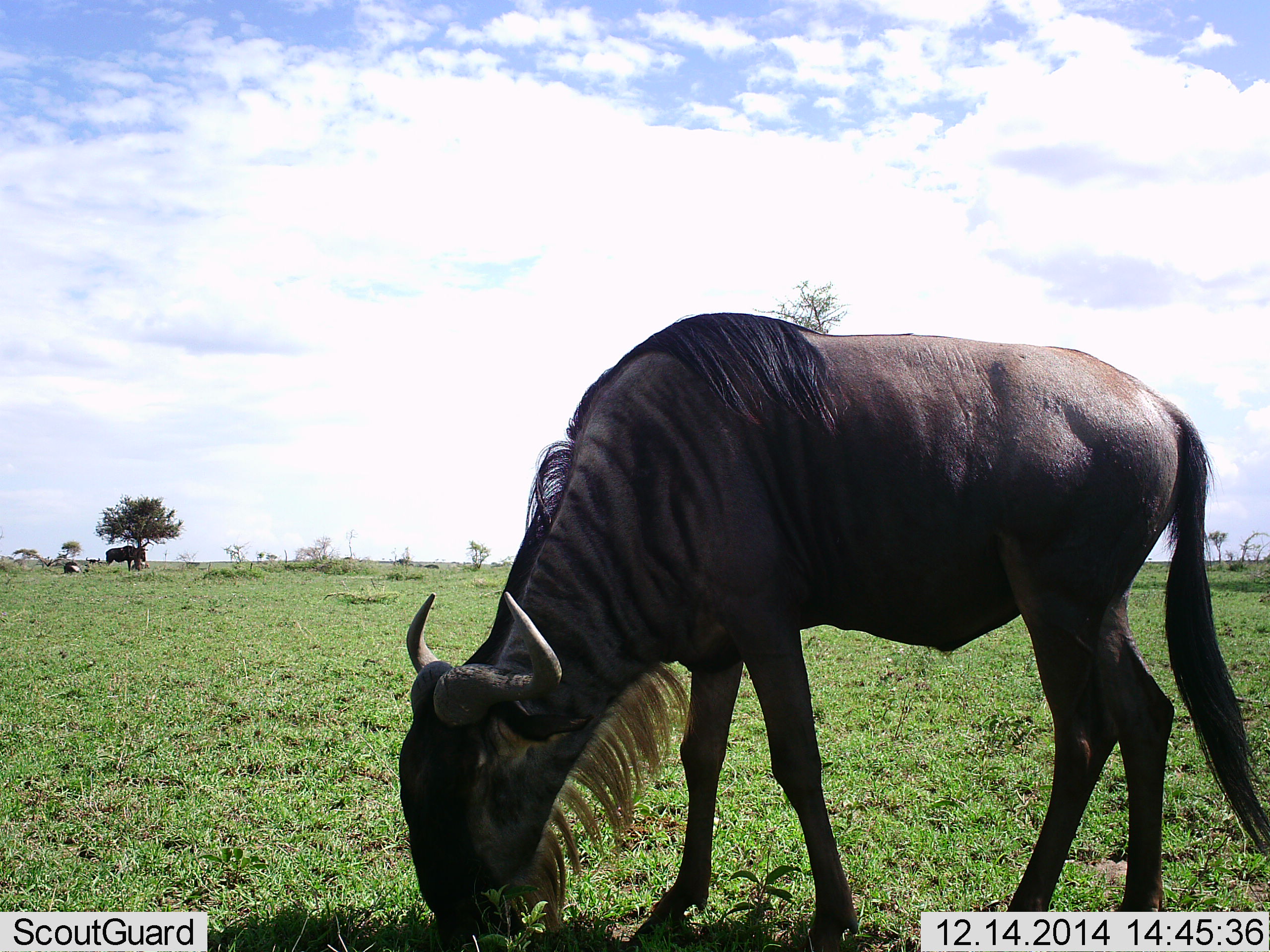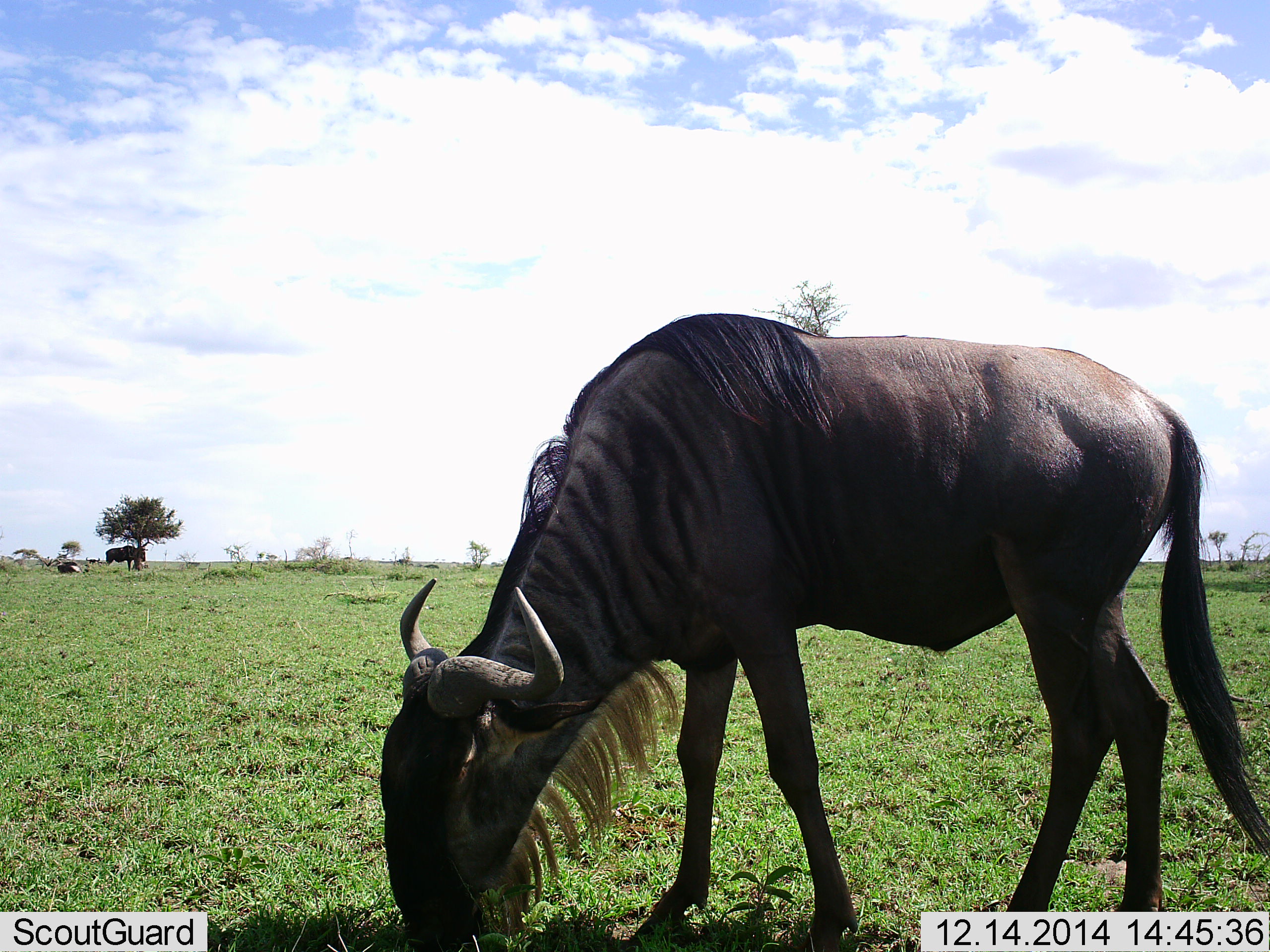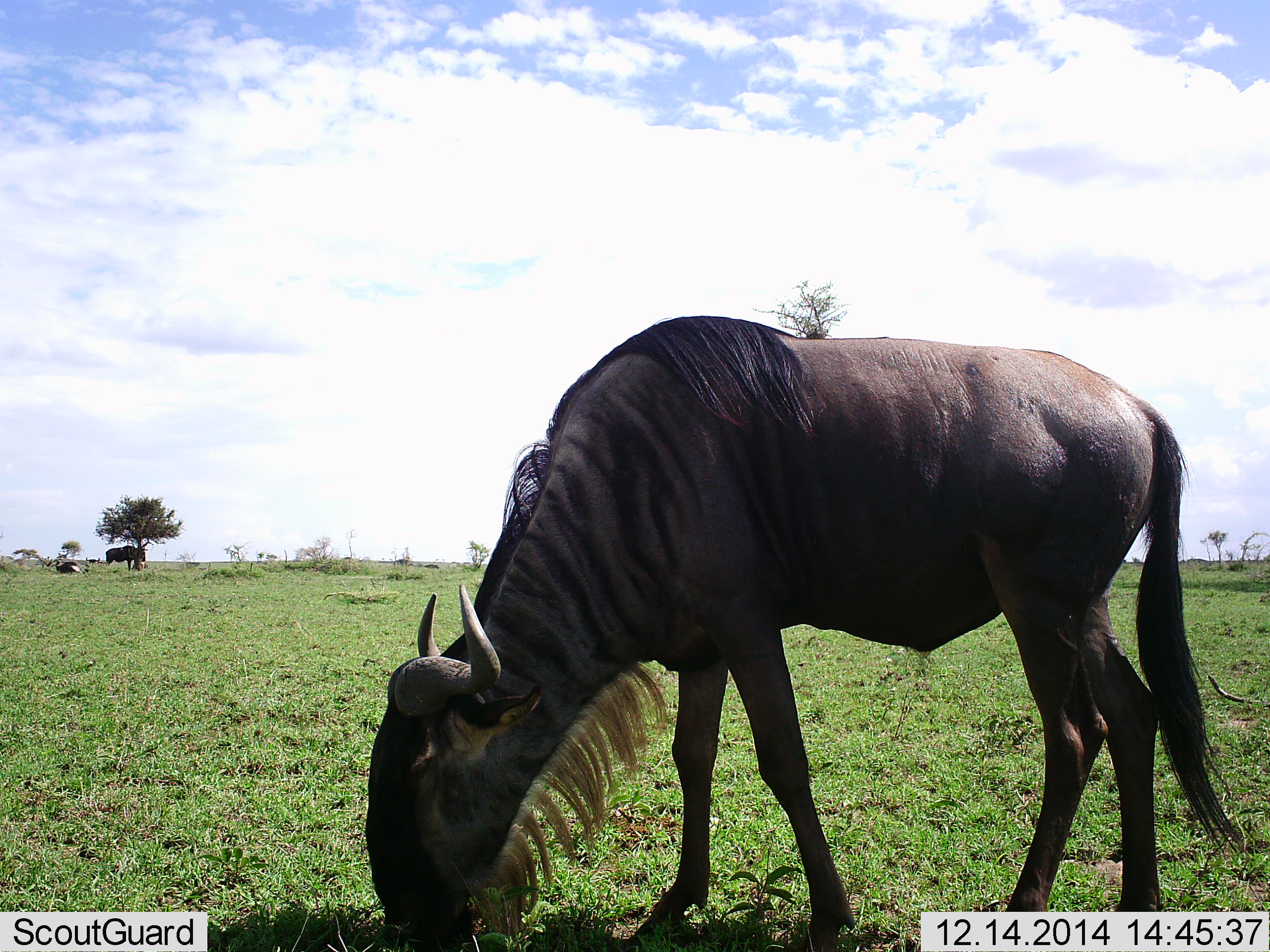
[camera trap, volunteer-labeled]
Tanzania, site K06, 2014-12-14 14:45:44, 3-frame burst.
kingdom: Animalia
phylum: Chordata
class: Mammalia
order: Artiodactyla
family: Bovidae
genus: Connochaetes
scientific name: Connochaetes taurinus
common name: blue wildebeest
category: wildebeest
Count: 3.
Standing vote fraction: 60%.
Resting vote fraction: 70%.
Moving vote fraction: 0%.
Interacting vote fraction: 0%.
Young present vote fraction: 0%.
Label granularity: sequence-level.